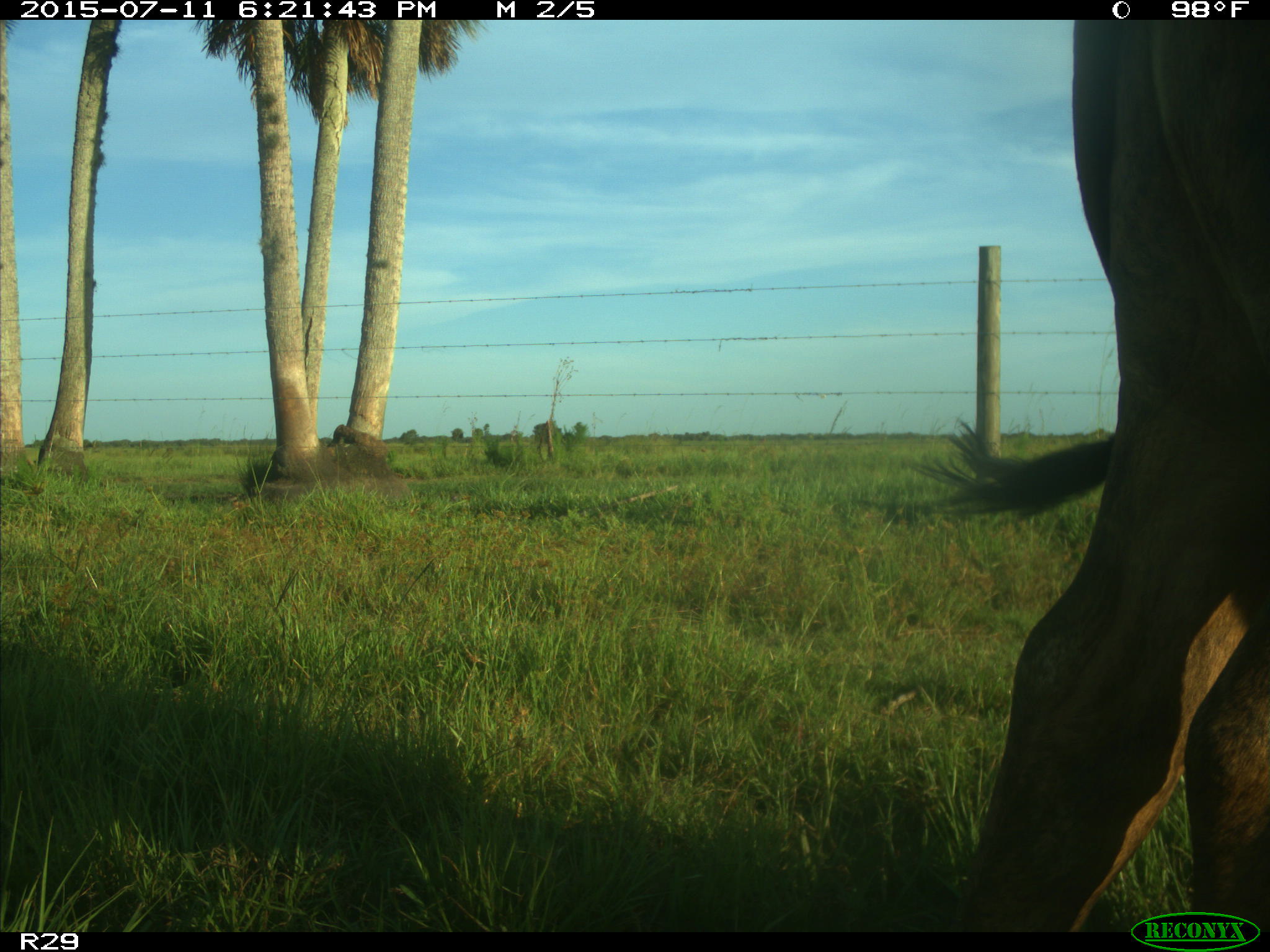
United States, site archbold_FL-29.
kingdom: Animalia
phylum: Chordata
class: Mammalia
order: Artiodactyla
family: Bovidae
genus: Bos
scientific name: Bos taurus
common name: domestic cow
Bos taurus (domestic cow).